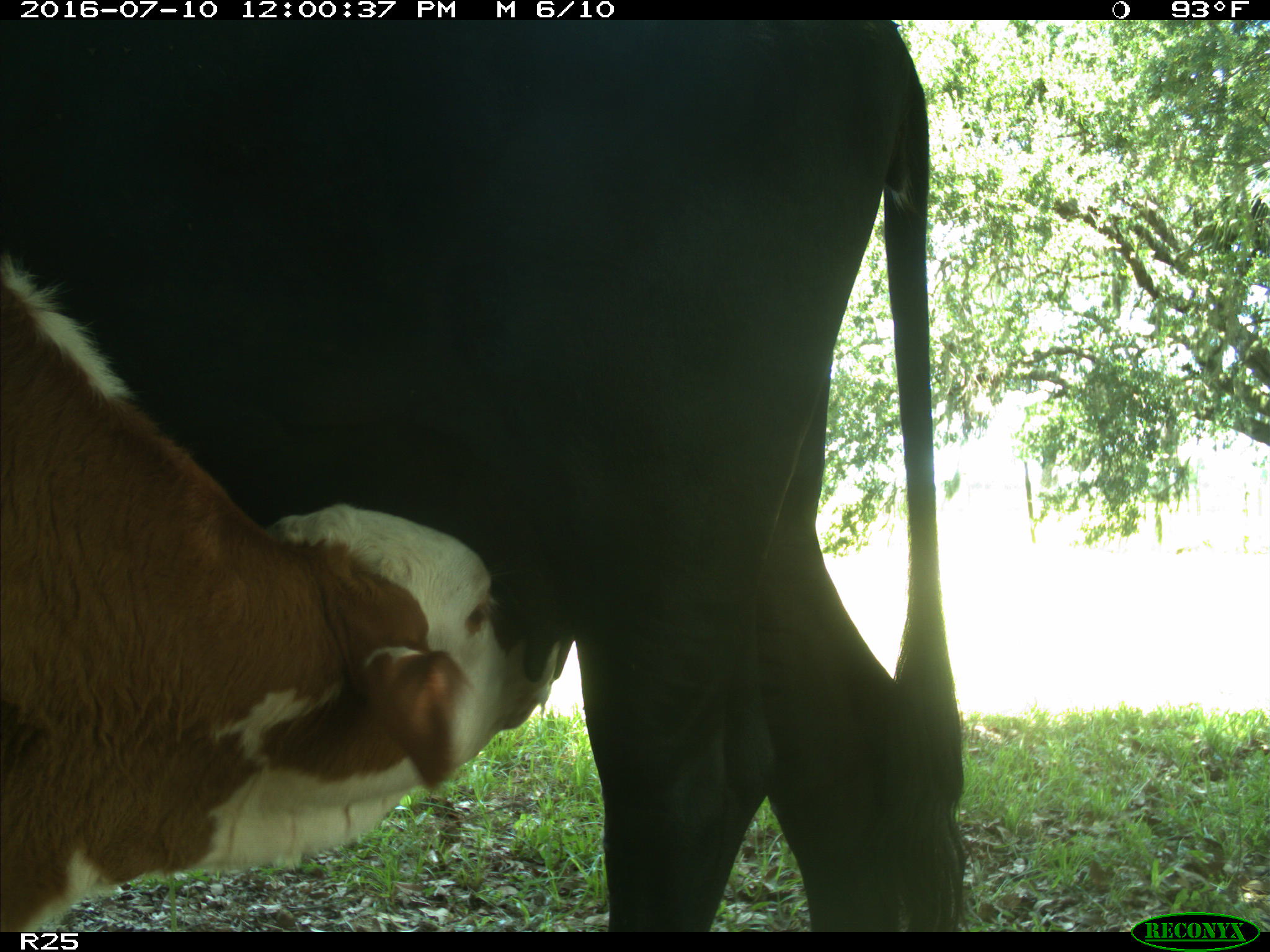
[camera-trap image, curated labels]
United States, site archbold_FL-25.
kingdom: Animalia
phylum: Chordata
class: Mammalia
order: Artiodactyla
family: Bovidae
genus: Bos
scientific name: Bos taurus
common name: domestic cow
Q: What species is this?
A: Bos taurus (domestic cow).